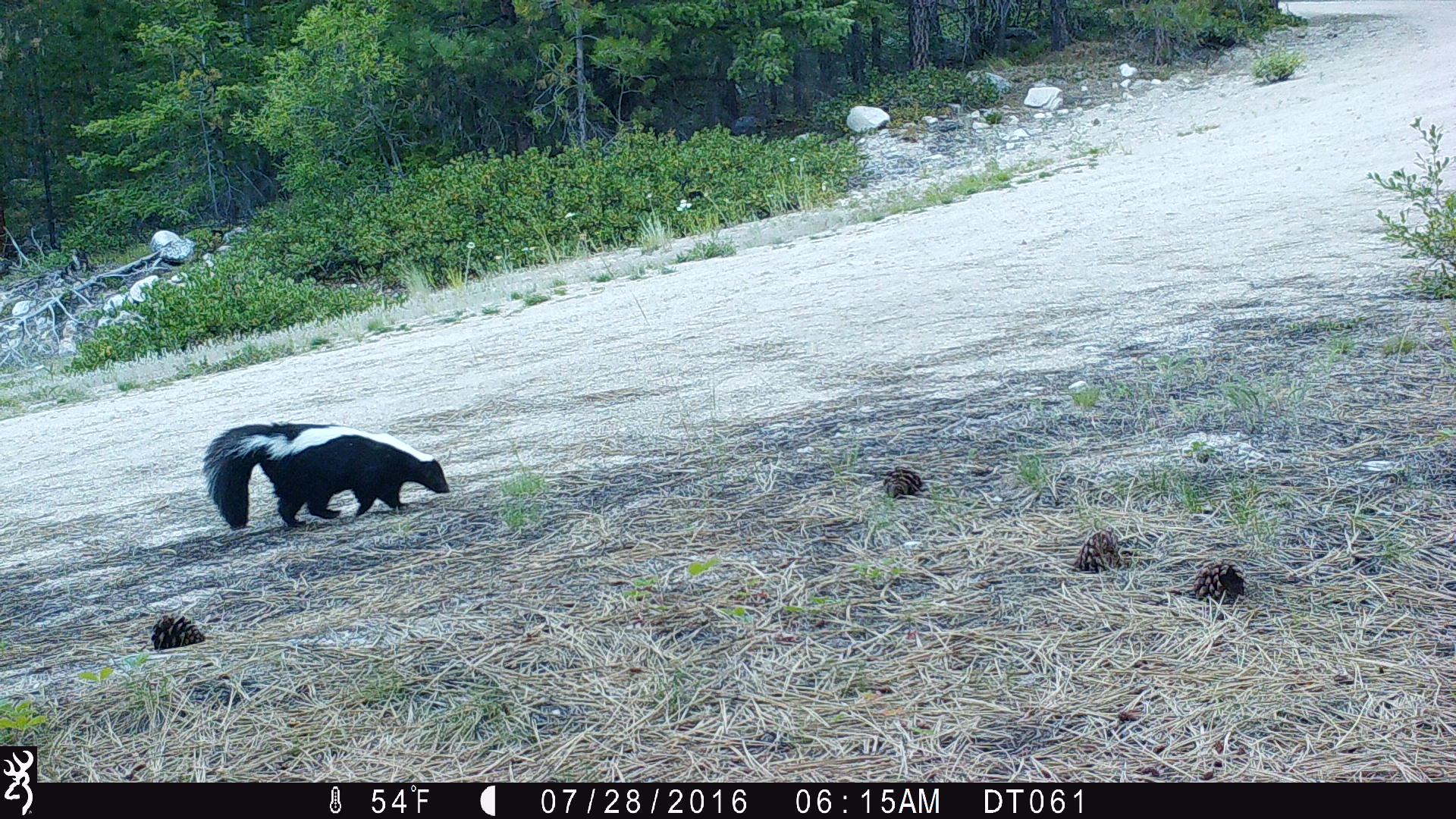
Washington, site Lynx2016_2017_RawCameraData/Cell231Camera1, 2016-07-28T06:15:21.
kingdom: Animalia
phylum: Chordata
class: Mammalia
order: Carnivora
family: Mephitidae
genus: Mephitis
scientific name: Mephitis mephitis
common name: striped skunk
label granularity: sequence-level